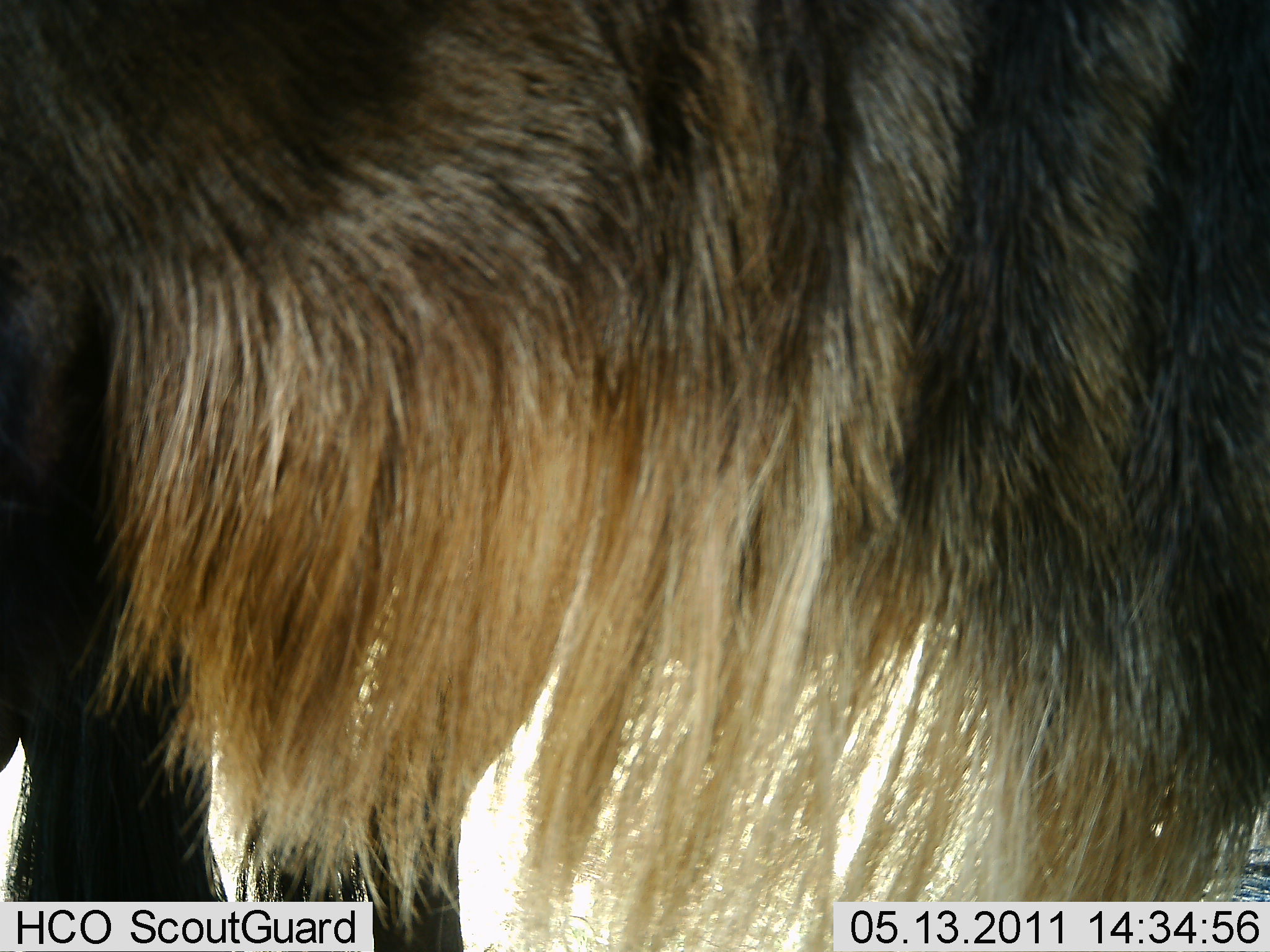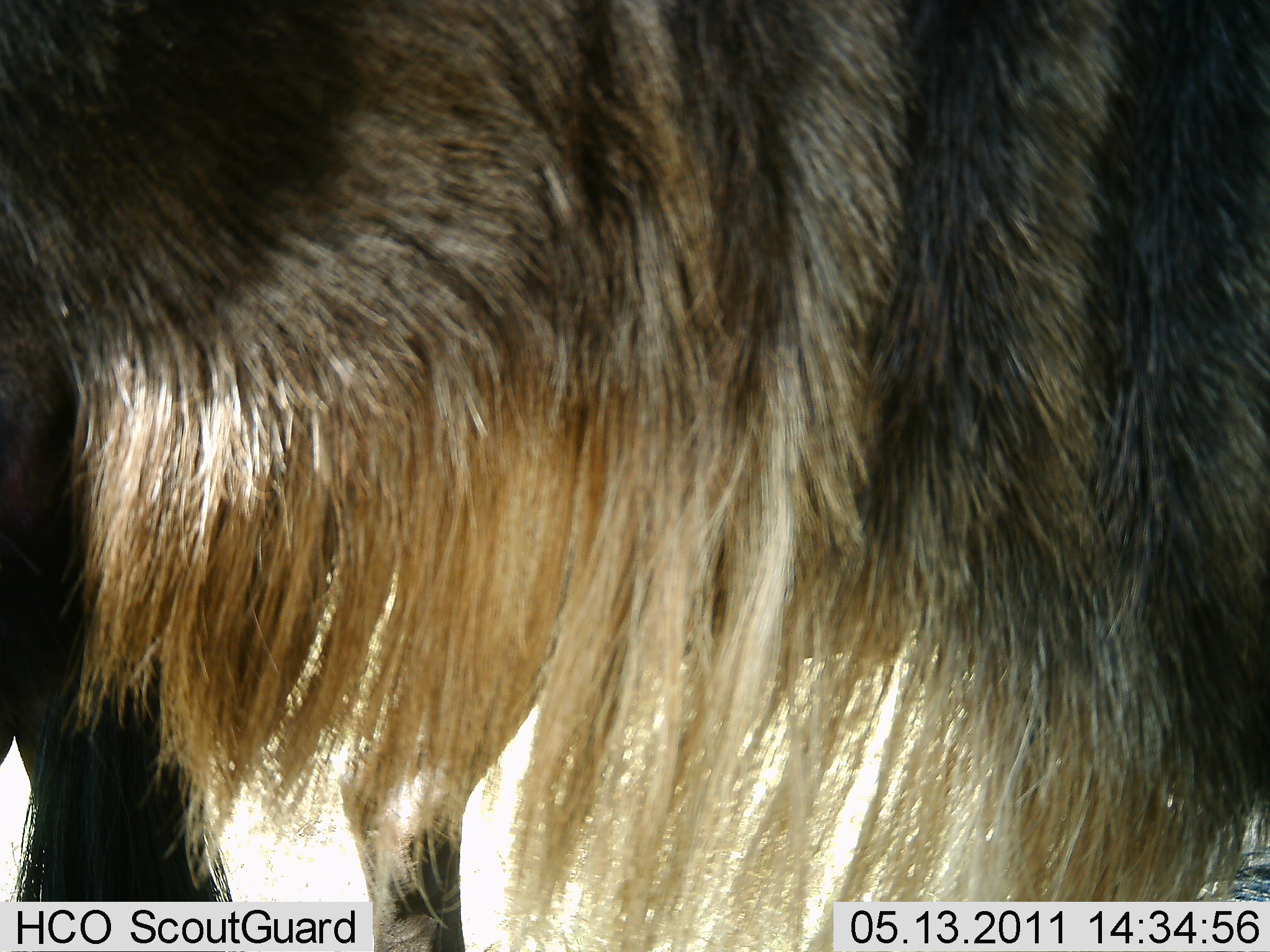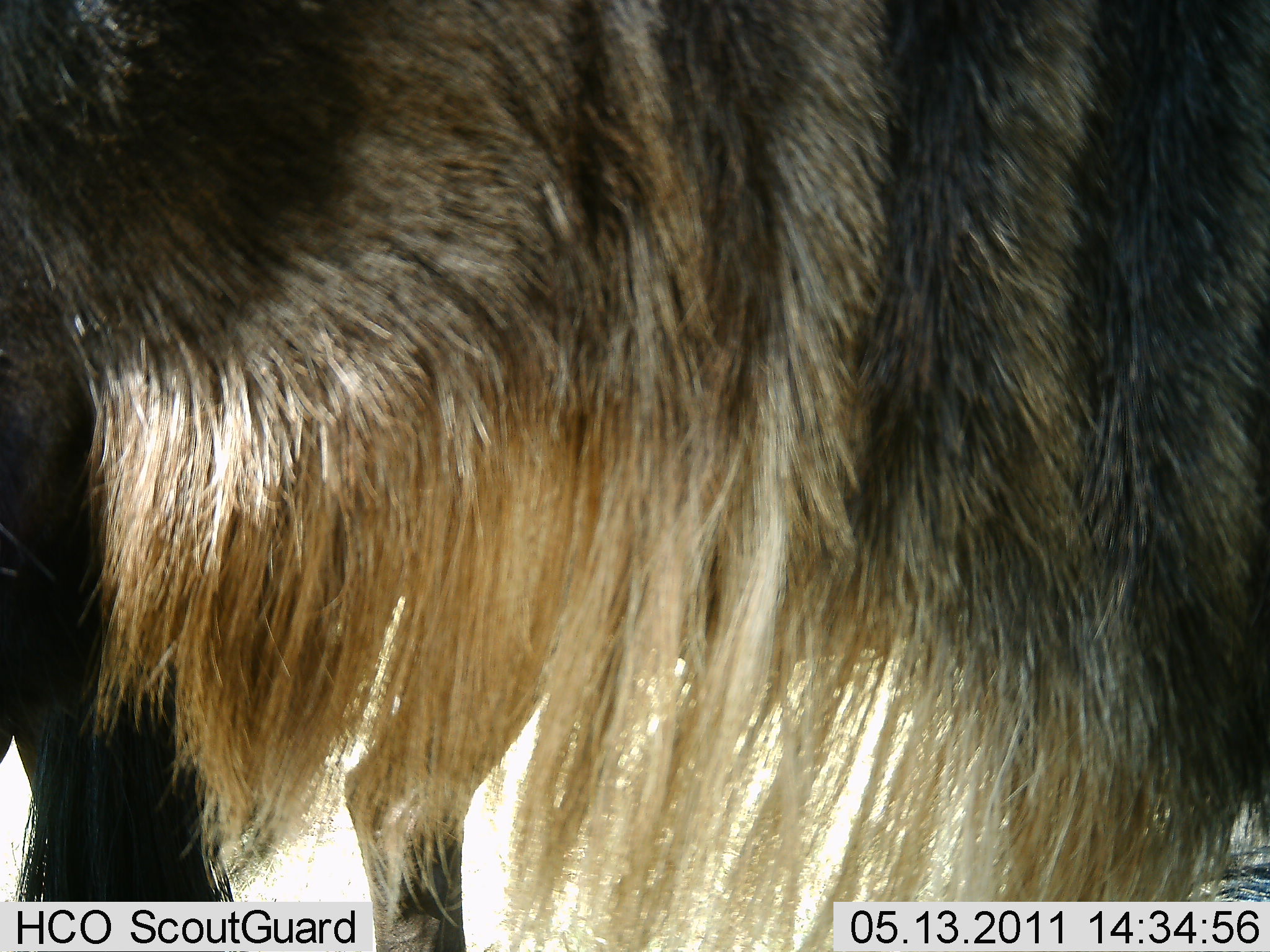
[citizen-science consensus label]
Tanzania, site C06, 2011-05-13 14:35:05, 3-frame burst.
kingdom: Animalia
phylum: Chordata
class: Mammalia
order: Artiodactyla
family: Bovidae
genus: Connochaetes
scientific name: Connochaetes taurinus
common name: blue wildebeest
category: wildebeest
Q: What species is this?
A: Wildebeest (blue wildebeest) (Connochaetes taurinus).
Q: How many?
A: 1.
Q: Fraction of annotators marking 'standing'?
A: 86%.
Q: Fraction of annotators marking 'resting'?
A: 0%.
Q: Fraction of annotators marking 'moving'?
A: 14%.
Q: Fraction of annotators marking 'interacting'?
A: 0%.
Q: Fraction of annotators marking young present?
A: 0%.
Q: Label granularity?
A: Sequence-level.